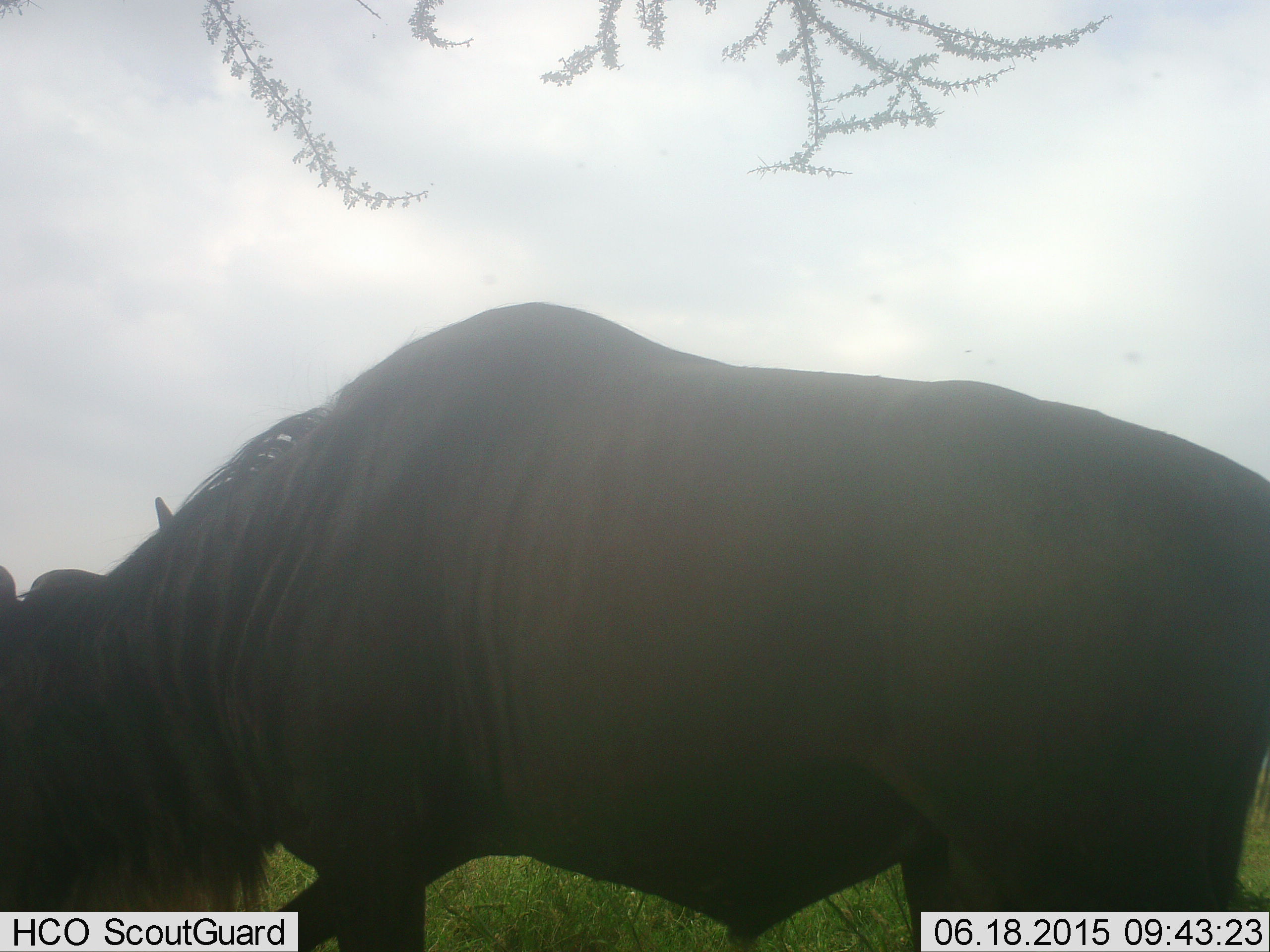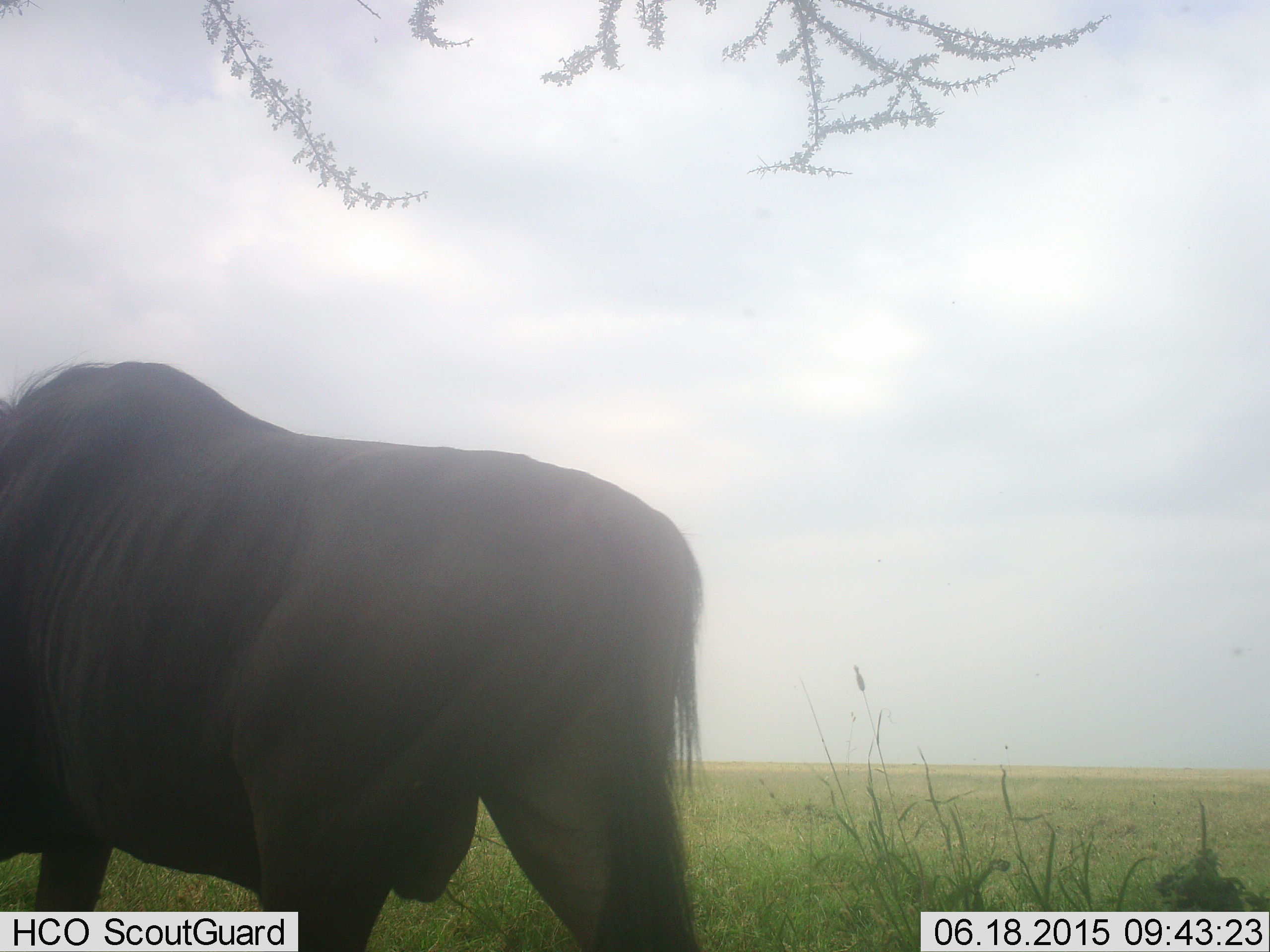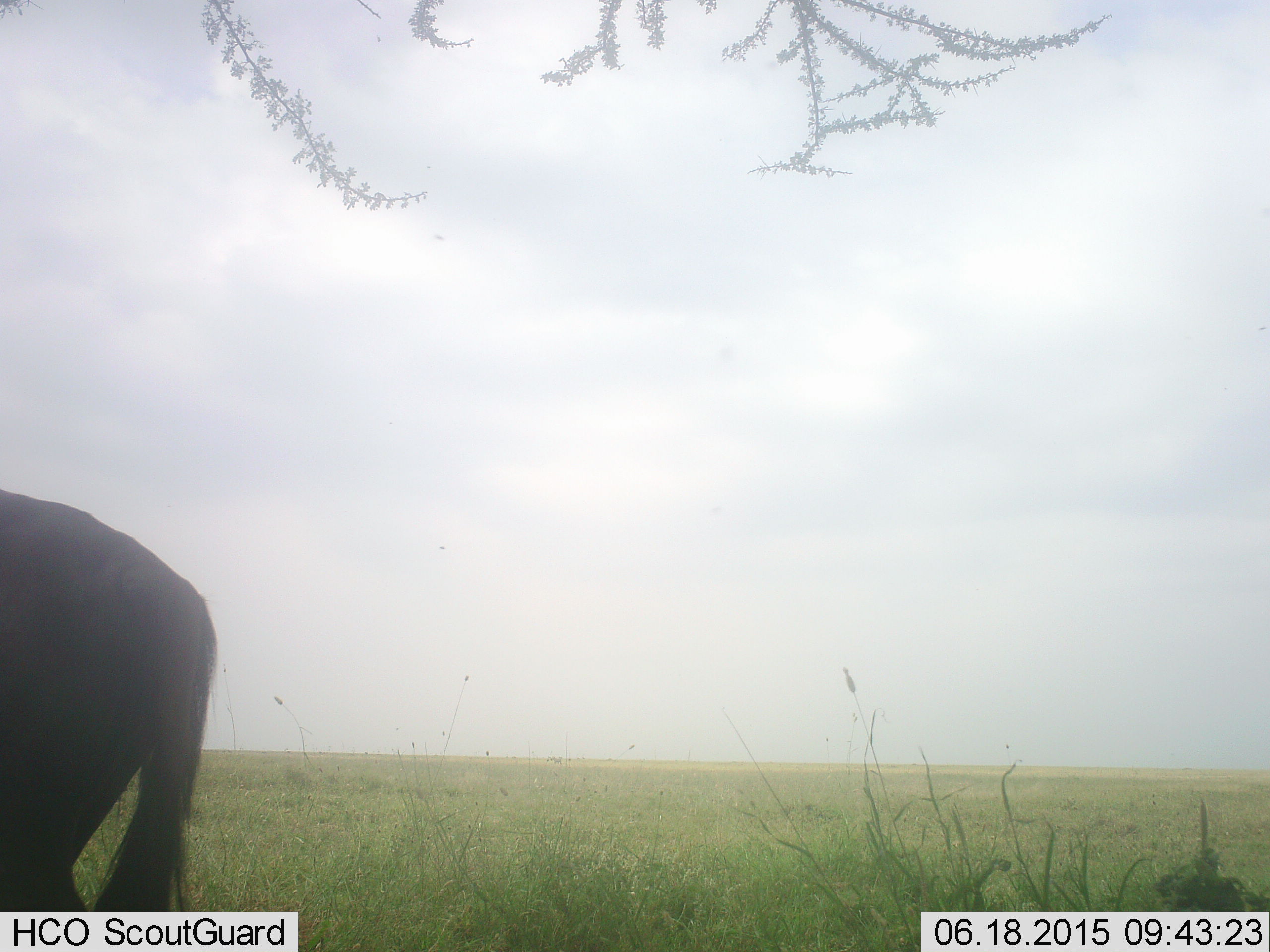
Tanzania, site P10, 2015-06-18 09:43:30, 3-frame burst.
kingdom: Animalia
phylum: Chordata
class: Mammalia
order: Artiodactyla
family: Bovidae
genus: Connochaetes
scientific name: Connochaetes taurinus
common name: blue wildebeest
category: wildebeest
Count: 1.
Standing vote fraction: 10%.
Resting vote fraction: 0%.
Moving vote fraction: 80%.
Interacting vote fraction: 10%.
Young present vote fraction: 0%.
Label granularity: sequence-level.